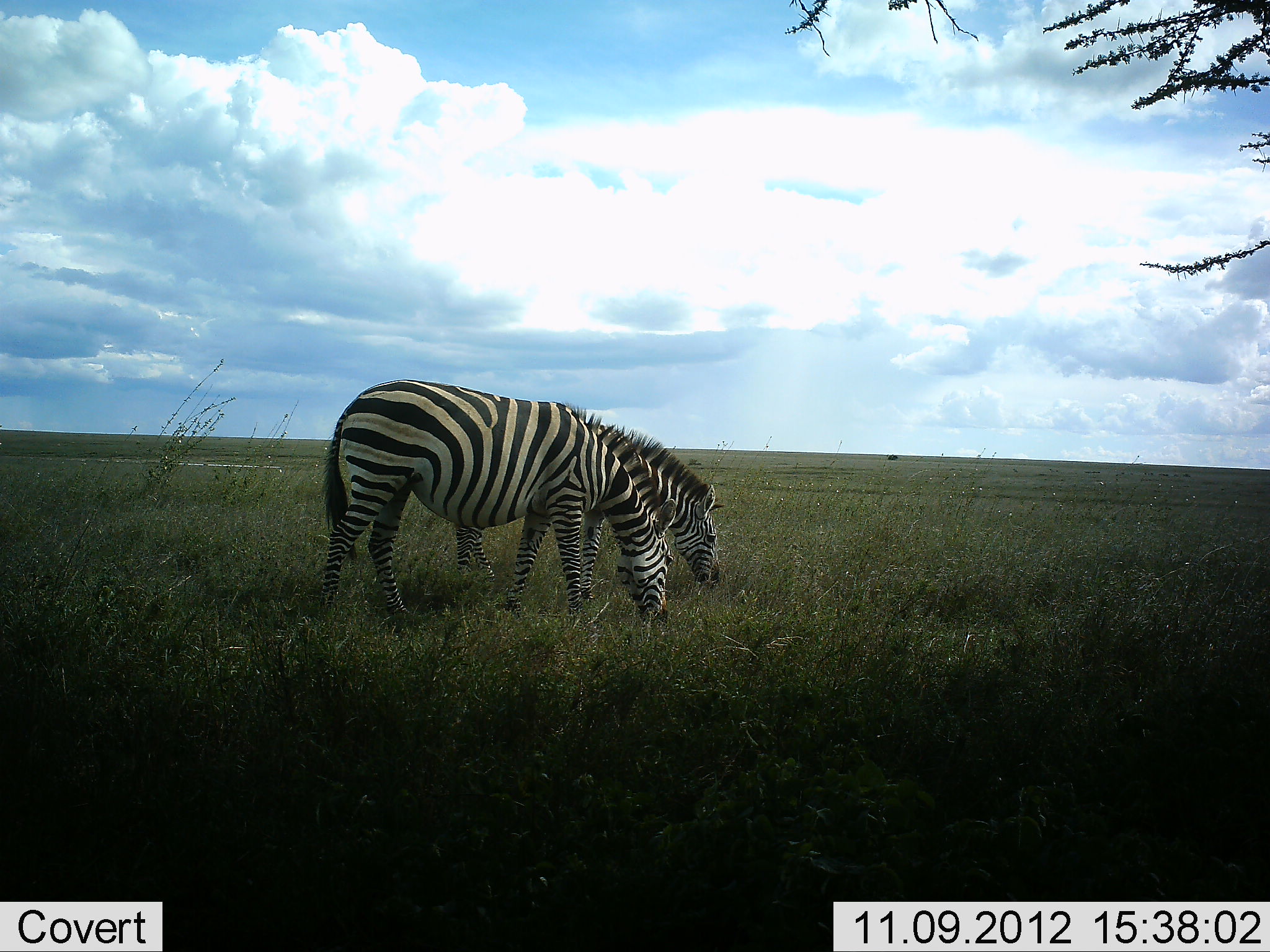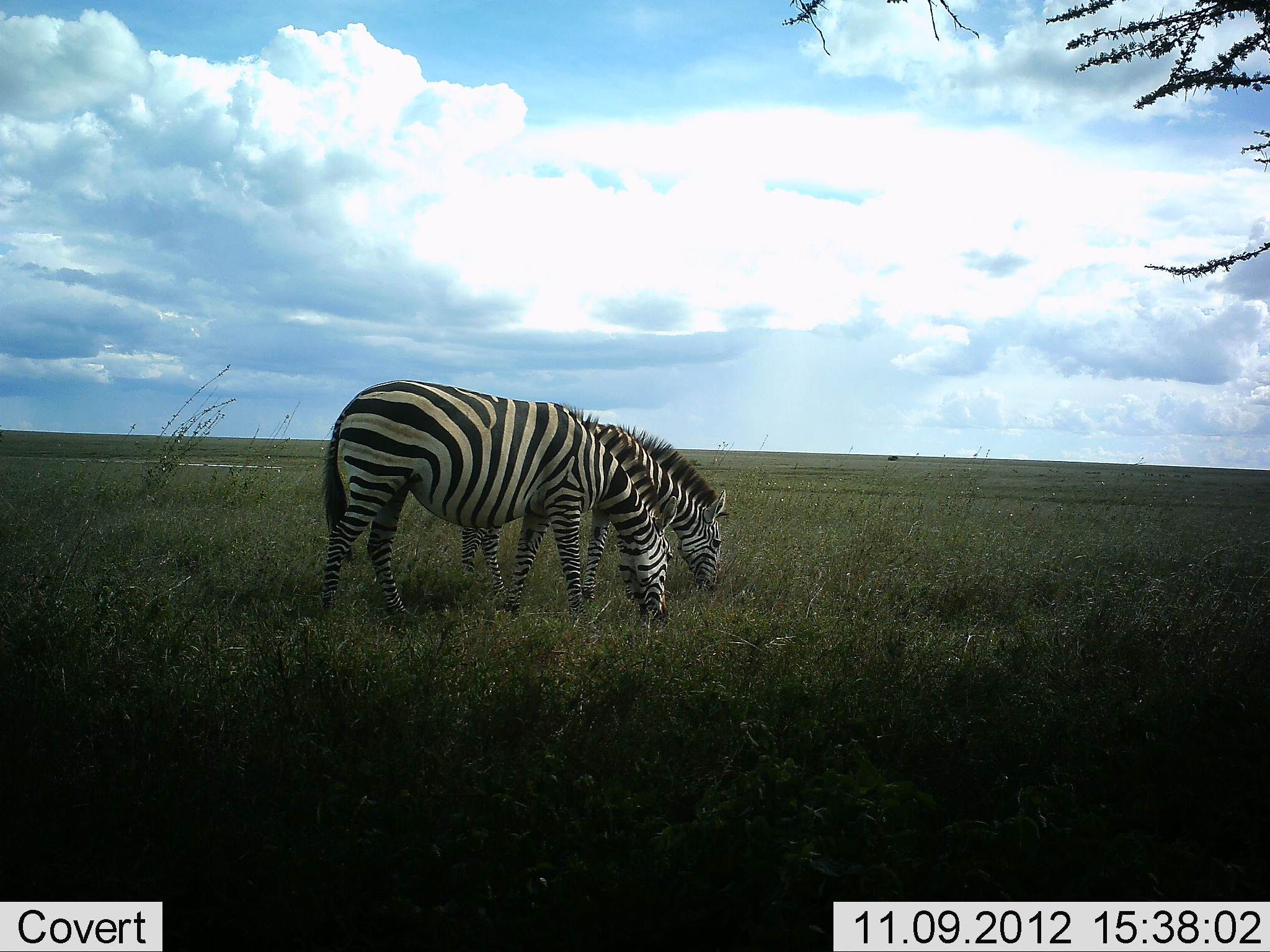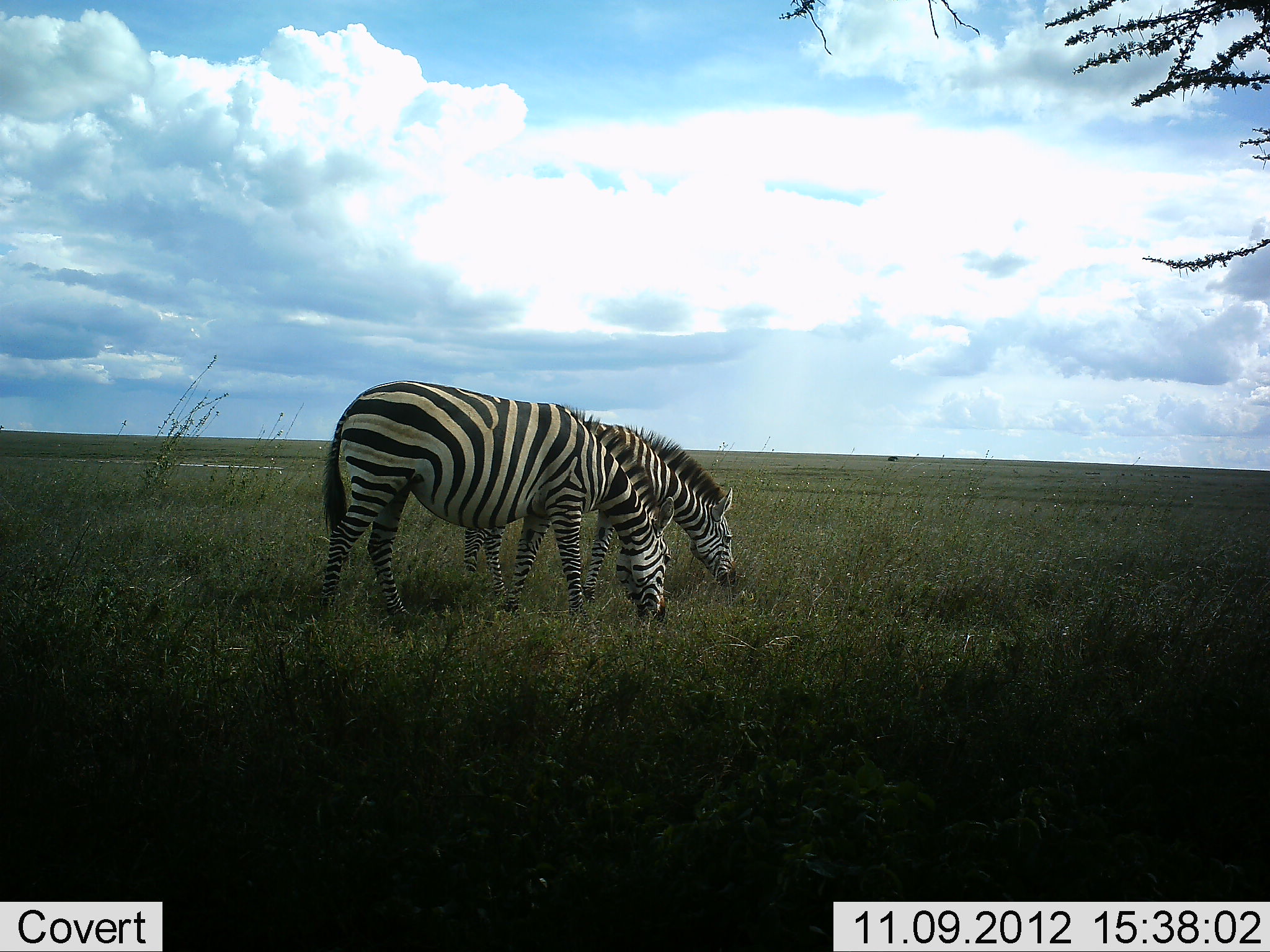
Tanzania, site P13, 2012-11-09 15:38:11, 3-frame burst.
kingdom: Animalia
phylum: Chordata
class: Mammalia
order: Perissodactyla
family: Equidae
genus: Equus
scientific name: Equus quagga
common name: plains zebra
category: zebra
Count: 2.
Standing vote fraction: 10%.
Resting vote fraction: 0%.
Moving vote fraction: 0%.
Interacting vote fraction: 0%.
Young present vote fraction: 0%.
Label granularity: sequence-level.